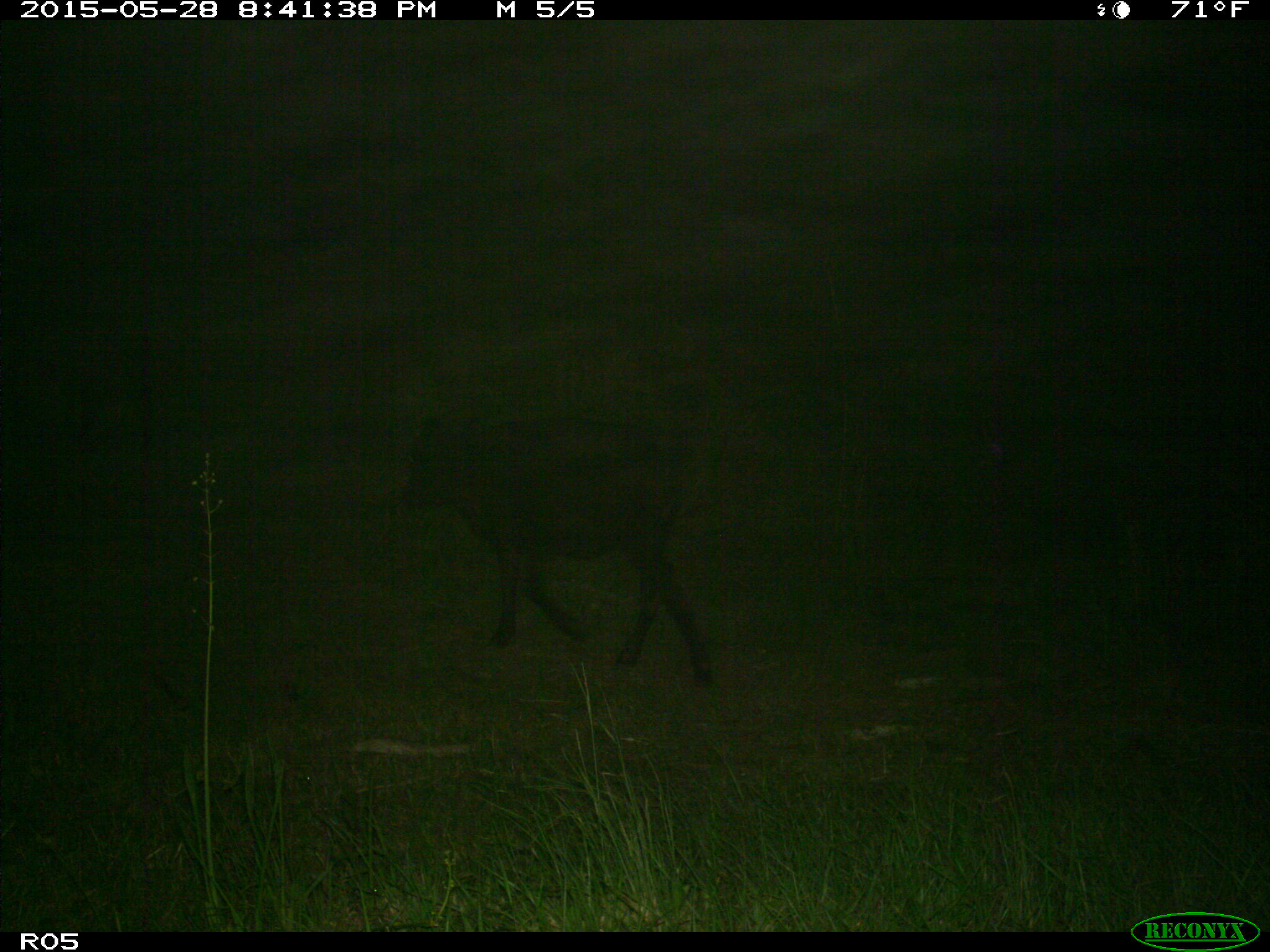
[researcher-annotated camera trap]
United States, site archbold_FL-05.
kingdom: Animalia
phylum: Chordata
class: Mammalia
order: Artiodactyla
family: Bovidae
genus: Bos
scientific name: Bos taurus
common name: domestic cow